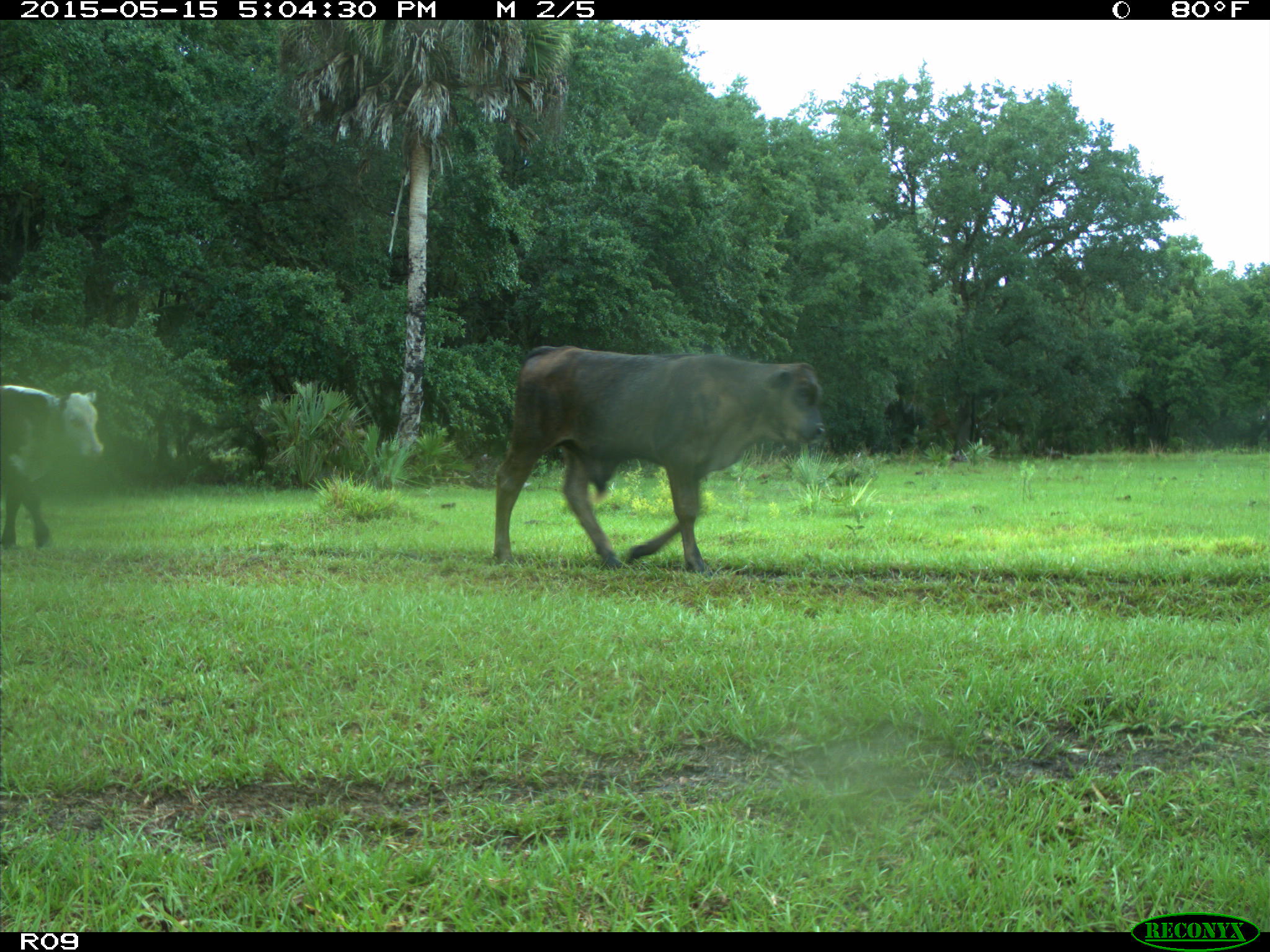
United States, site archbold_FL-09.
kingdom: Animalia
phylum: Chordata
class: Mammalia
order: Artiodactyla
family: Bovidae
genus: Bos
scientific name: Bos taurus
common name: domestic cow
Bos taurus (domestic cow).